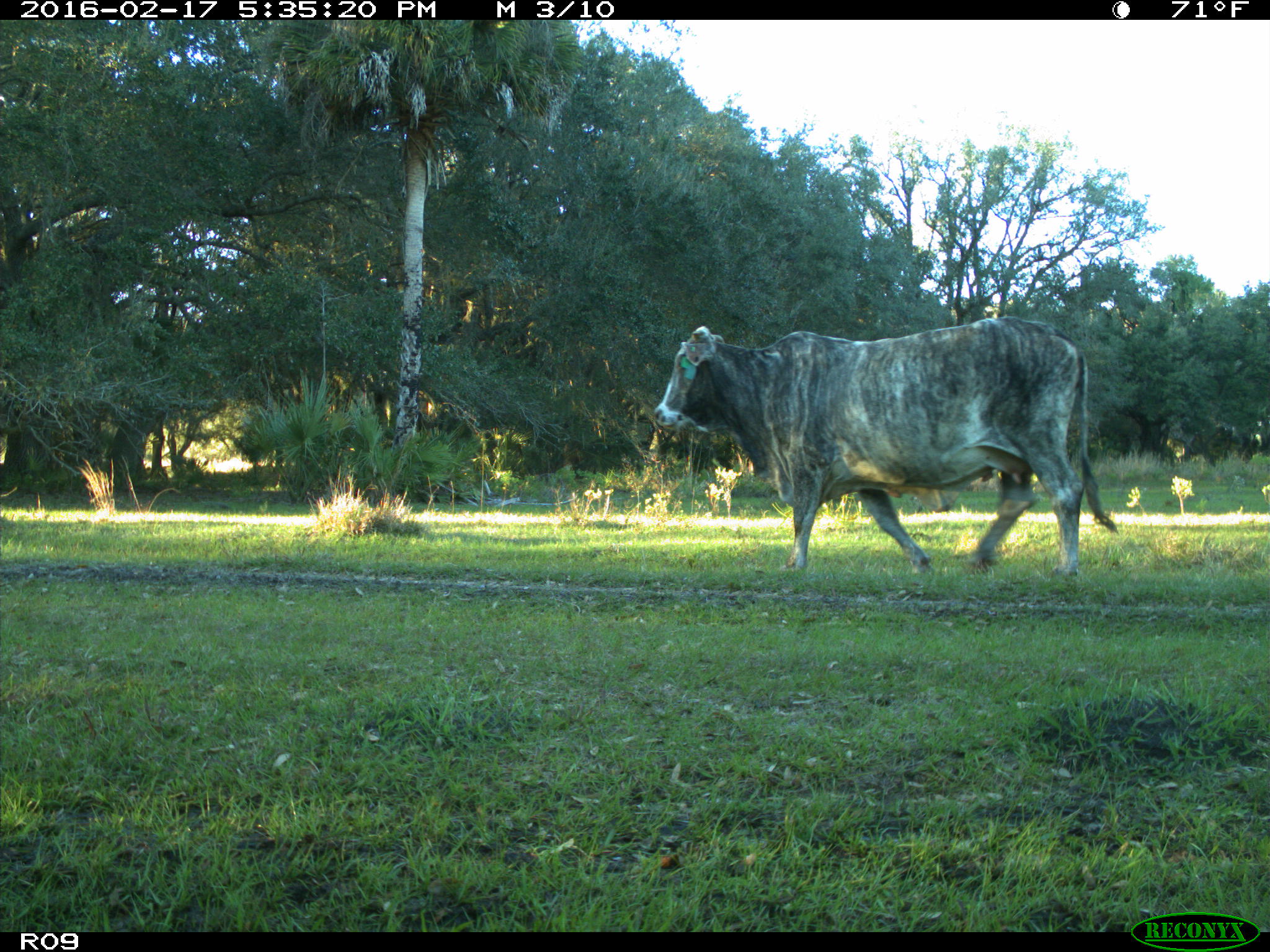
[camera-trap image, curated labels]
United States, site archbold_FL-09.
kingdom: Animalia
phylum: Chordata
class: Mammalia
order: Artiodactyla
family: Bovidae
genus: Bos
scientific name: Bos taurus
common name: domestic cow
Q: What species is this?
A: Bos taurus (domestic cow).